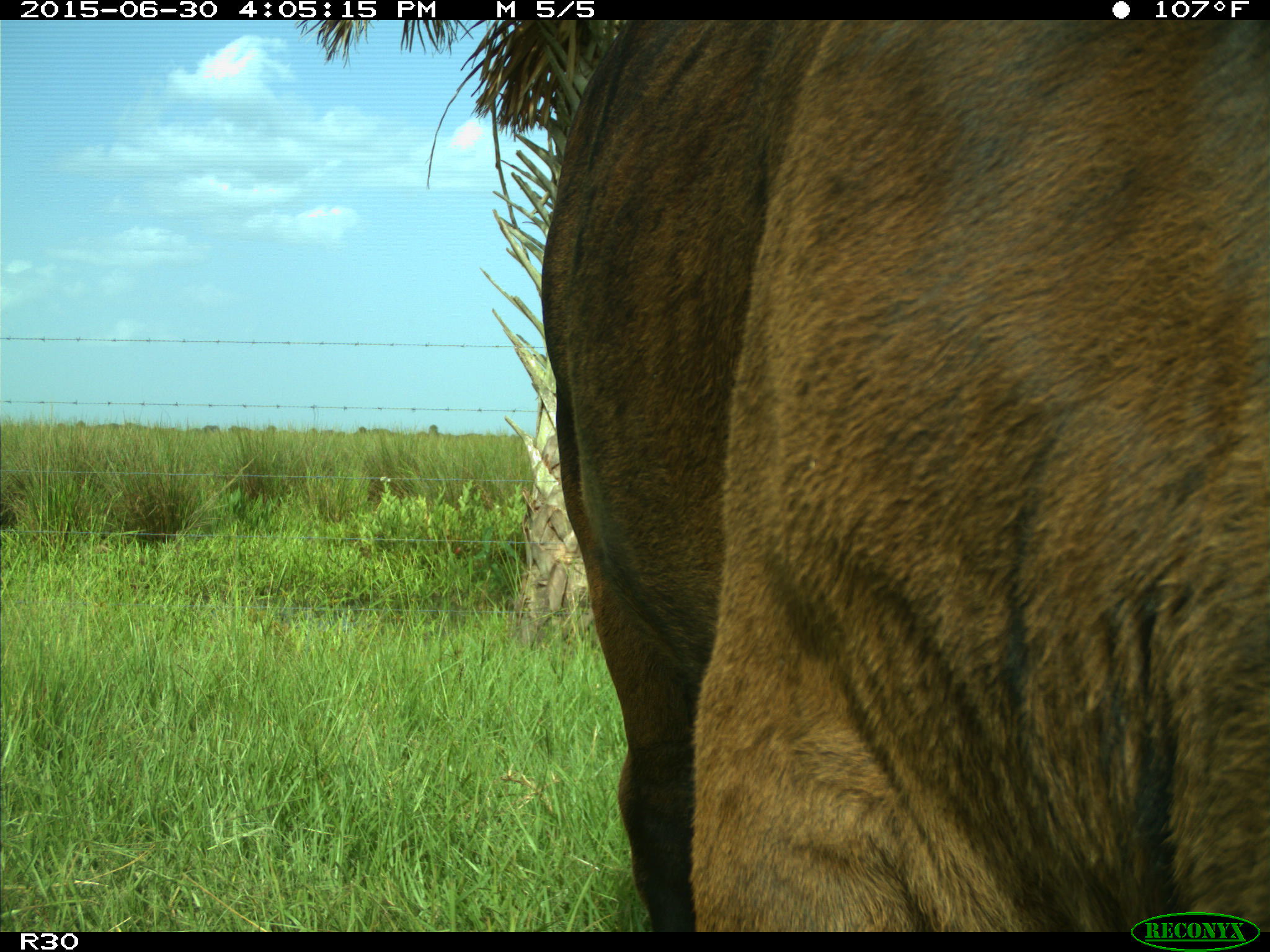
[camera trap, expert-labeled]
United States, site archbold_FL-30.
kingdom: Animalia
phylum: Chordata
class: Mammalia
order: Artiodactyla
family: Bovidae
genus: Bos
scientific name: Bos taurus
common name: domestic cow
Bos taurus (domestic cow).